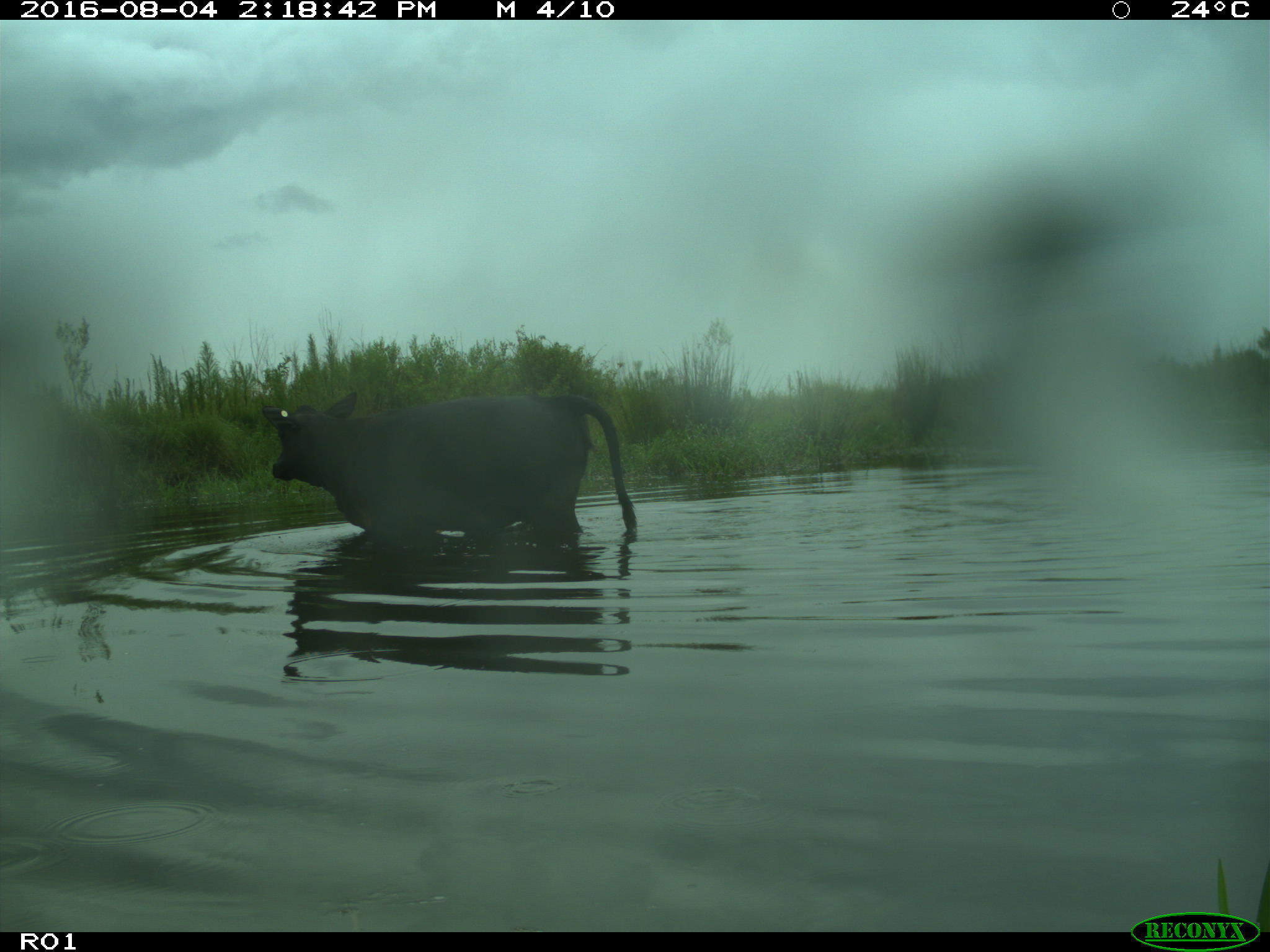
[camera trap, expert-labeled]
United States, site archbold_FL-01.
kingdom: Animalia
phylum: Chordata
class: Mammalia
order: Artiodactyla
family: Bovidae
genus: Bos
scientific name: Bos taurus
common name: domestic cow